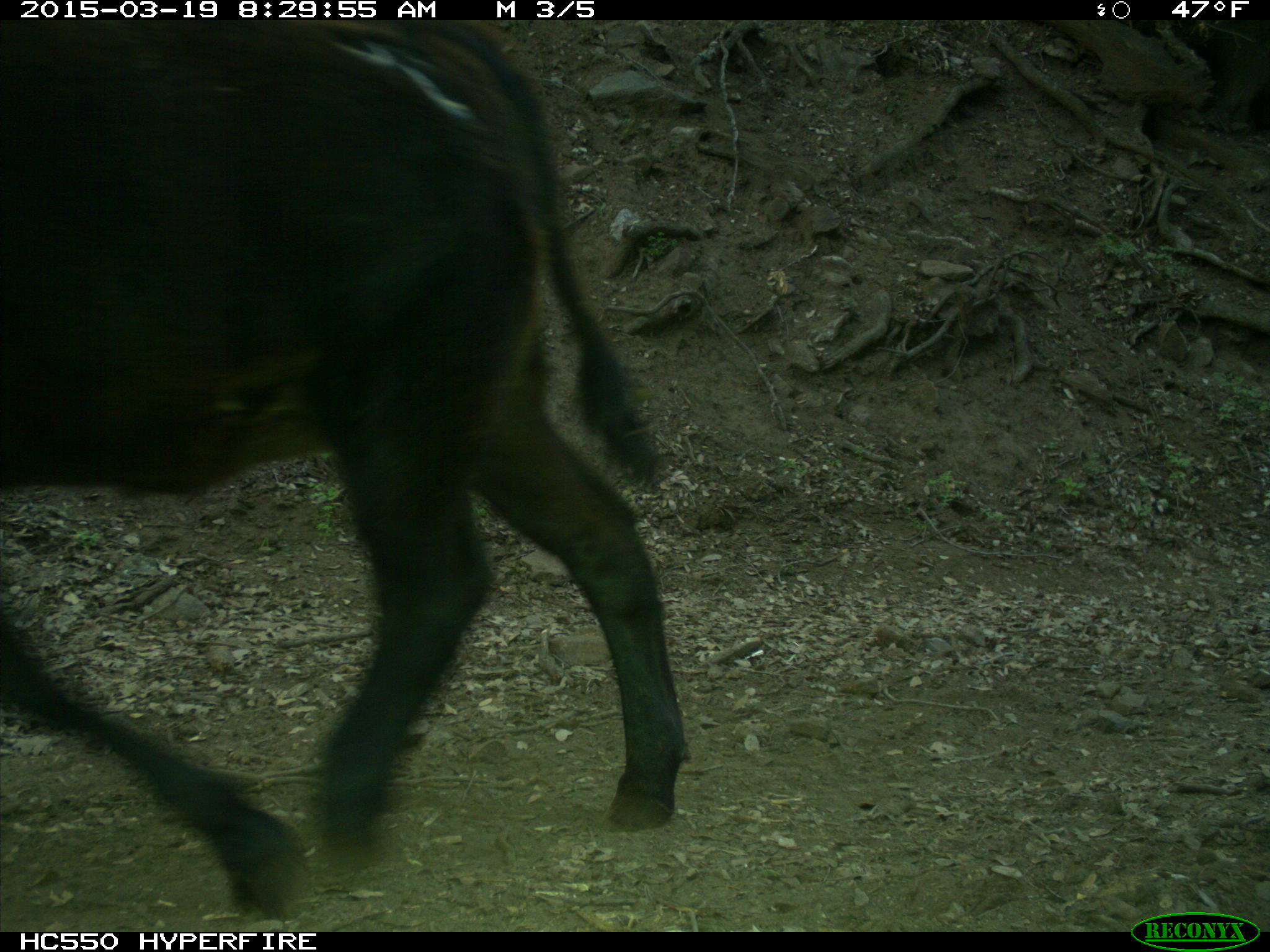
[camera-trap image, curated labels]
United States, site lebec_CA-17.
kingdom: Animalia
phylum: Chordata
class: Mammalia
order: Artiodactyla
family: Bovidae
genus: Bos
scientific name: Bos taurus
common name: domestic cow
Bos taurus (domestic cow).